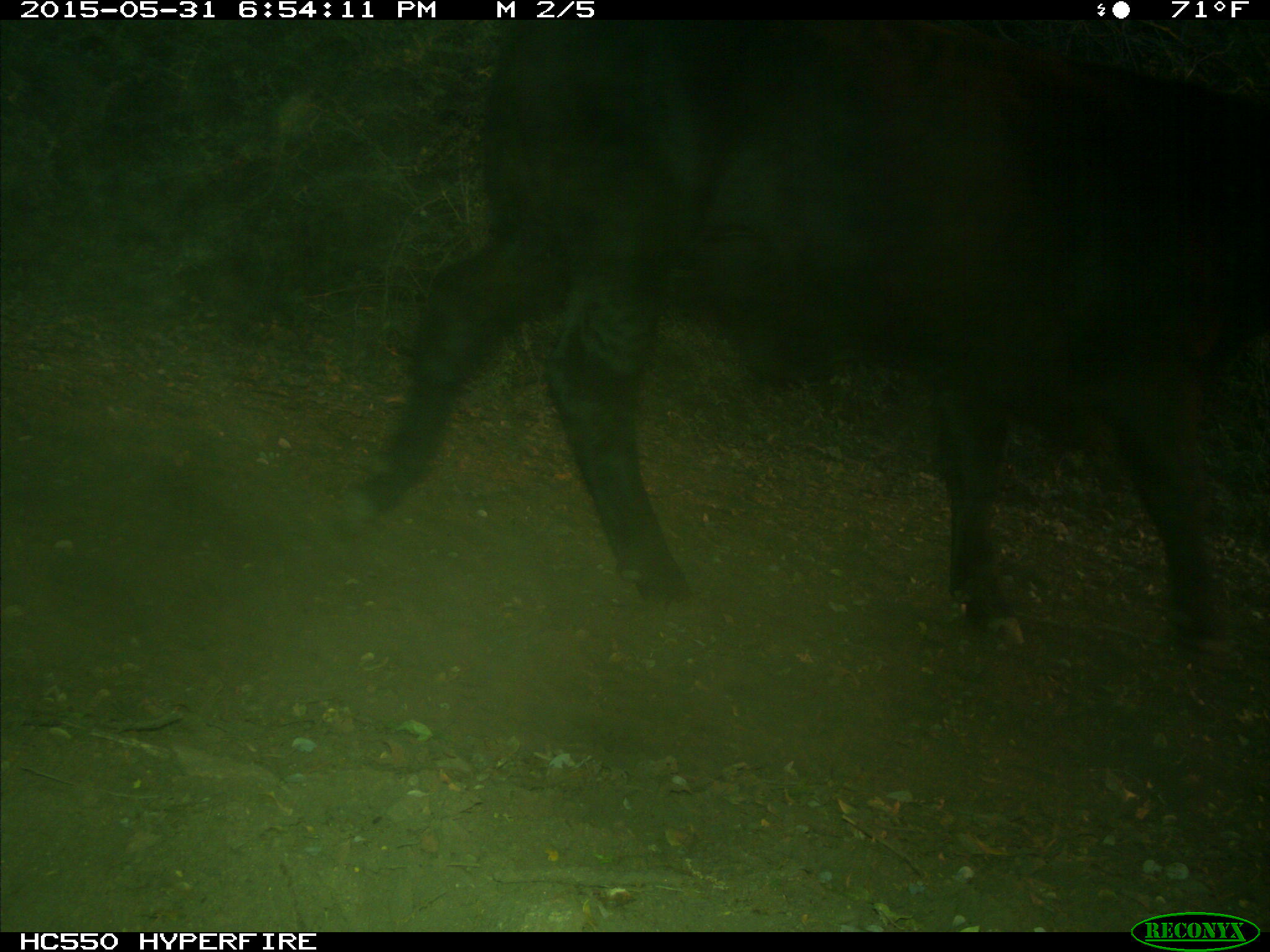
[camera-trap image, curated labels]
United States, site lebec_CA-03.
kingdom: Animalia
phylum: Chordata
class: Mammalia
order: Artiodactyla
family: Bovidae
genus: Bos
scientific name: Bos taurus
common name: domestic cow